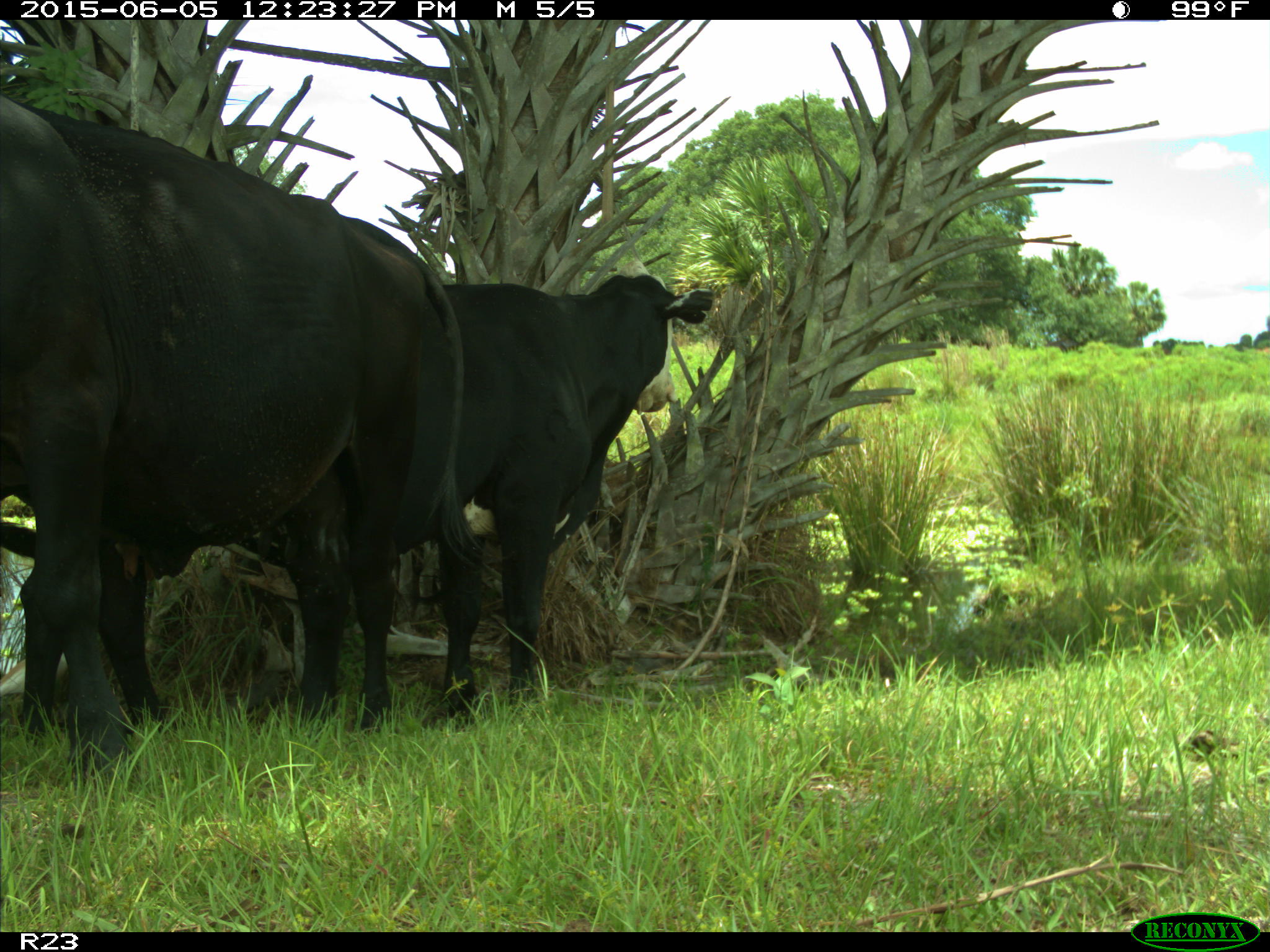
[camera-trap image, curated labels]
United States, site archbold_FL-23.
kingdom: Animalia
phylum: Chordata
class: Mammalia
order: Artiodactyla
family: Suidae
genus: Sus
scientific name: Sus scrofa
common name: wild boar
Sus scrofa (wild boar).